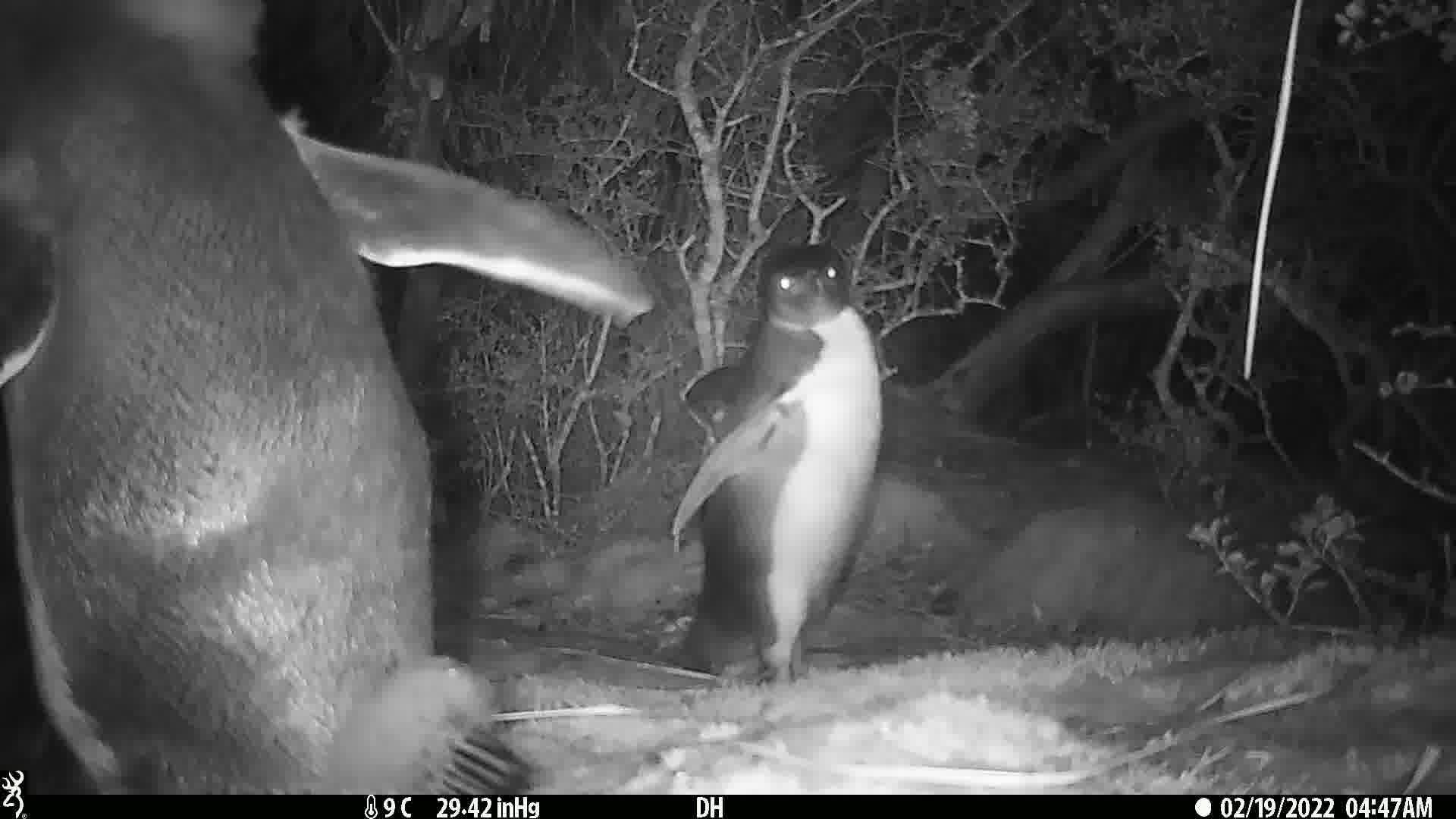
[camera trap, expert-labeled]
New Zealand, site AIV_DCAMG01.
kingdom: Animalia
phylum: Chordata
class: Aves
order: Sphenisciformes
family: Spheniscidae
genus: Megadyptes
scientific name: Megadyptes antipodes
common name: yellow-eyed penguin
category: yellow eyed penguin